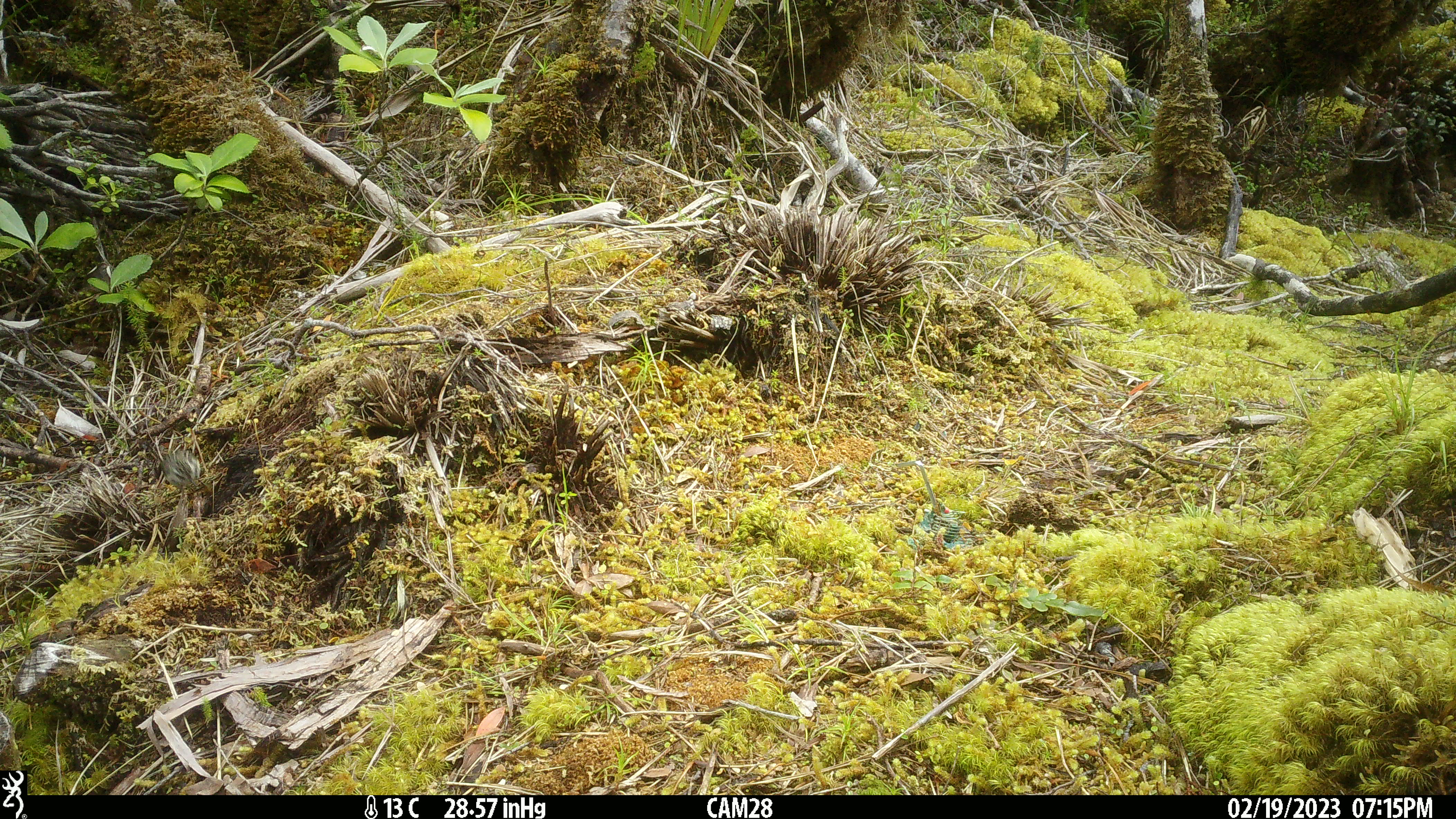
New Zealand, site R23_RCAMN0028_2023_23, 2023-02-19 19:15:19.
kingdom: Animalia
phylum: Chordata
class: Aves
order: Passeriformes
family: Acanthisittidae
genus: Acanthisitta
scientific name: Acanthisitta chloris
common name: rifleman